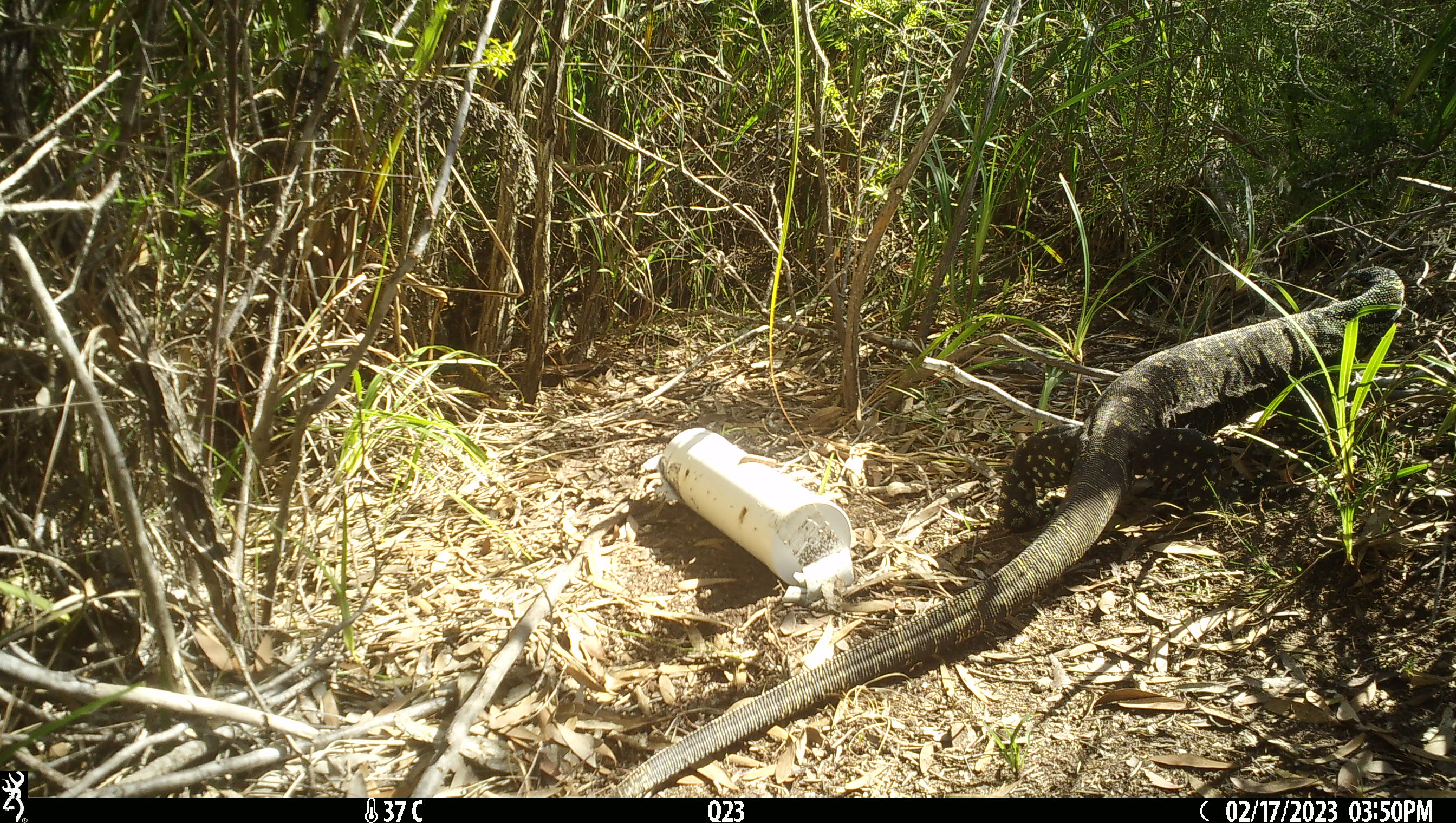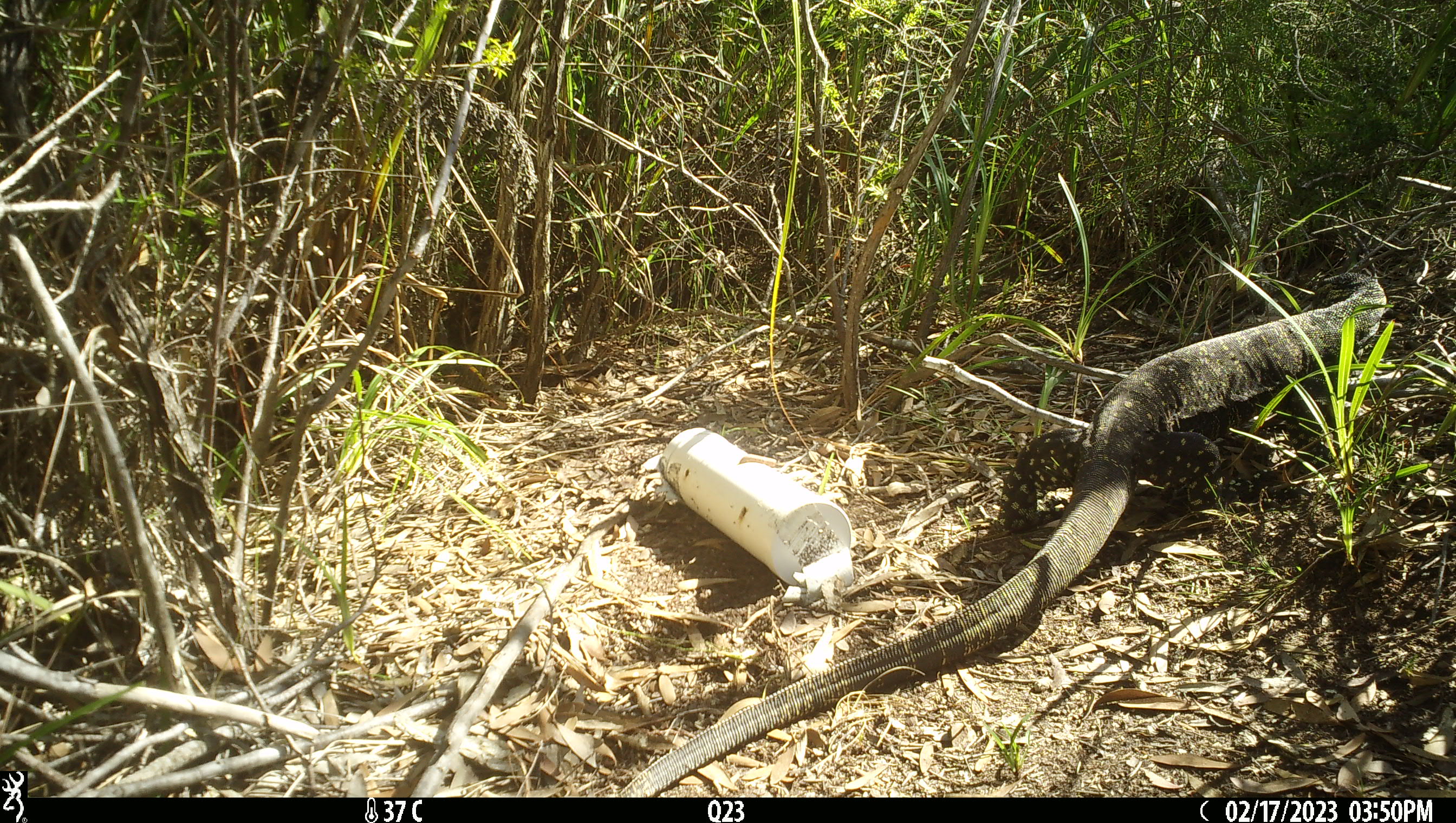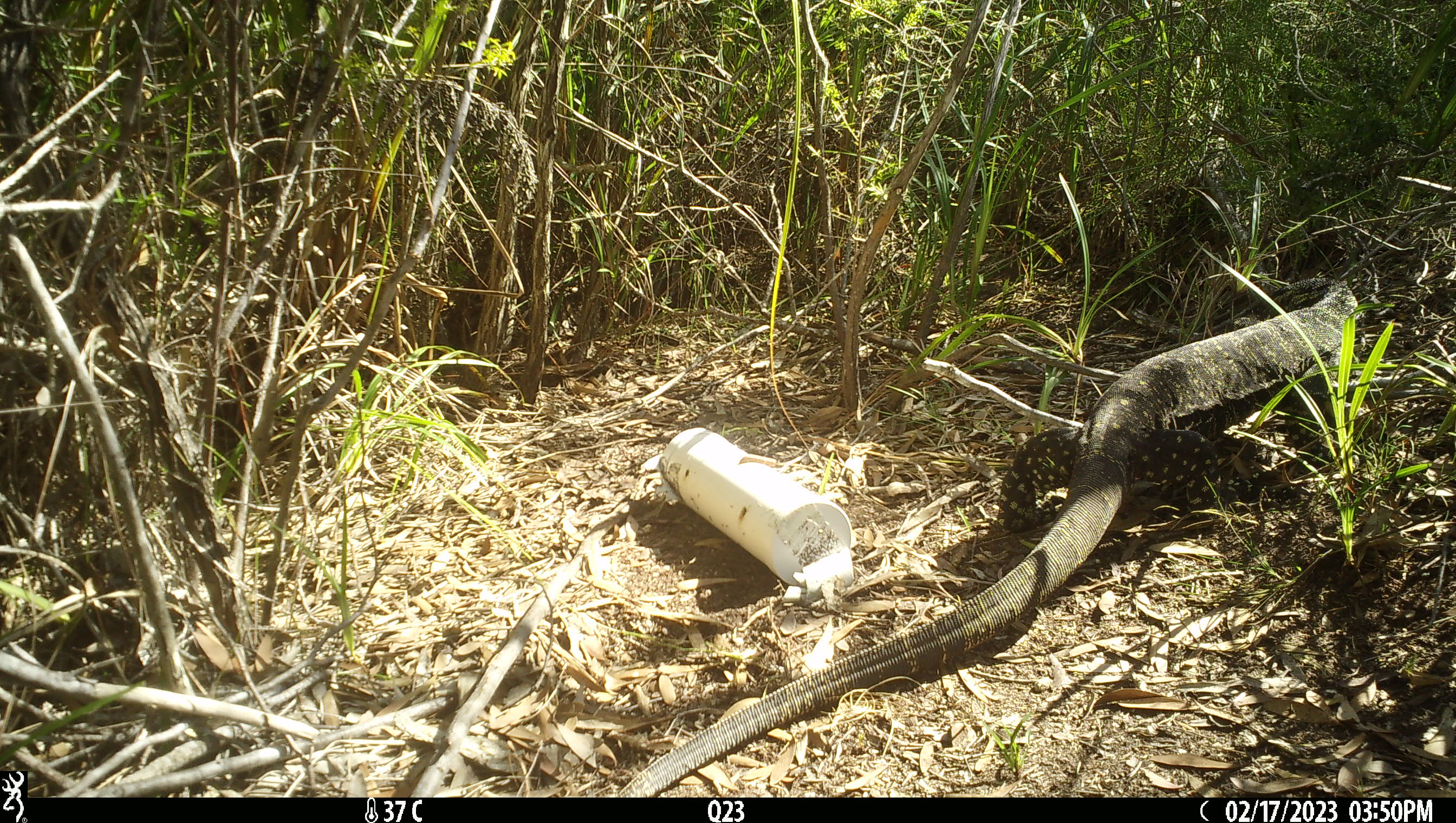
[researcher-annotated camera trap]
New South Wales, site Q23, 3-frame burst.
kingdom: Animalia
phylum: Chordata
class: Reptilia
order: Squamata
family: Varanidae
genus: Varanus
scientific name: Varanus varius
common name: lace monitor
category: goanna